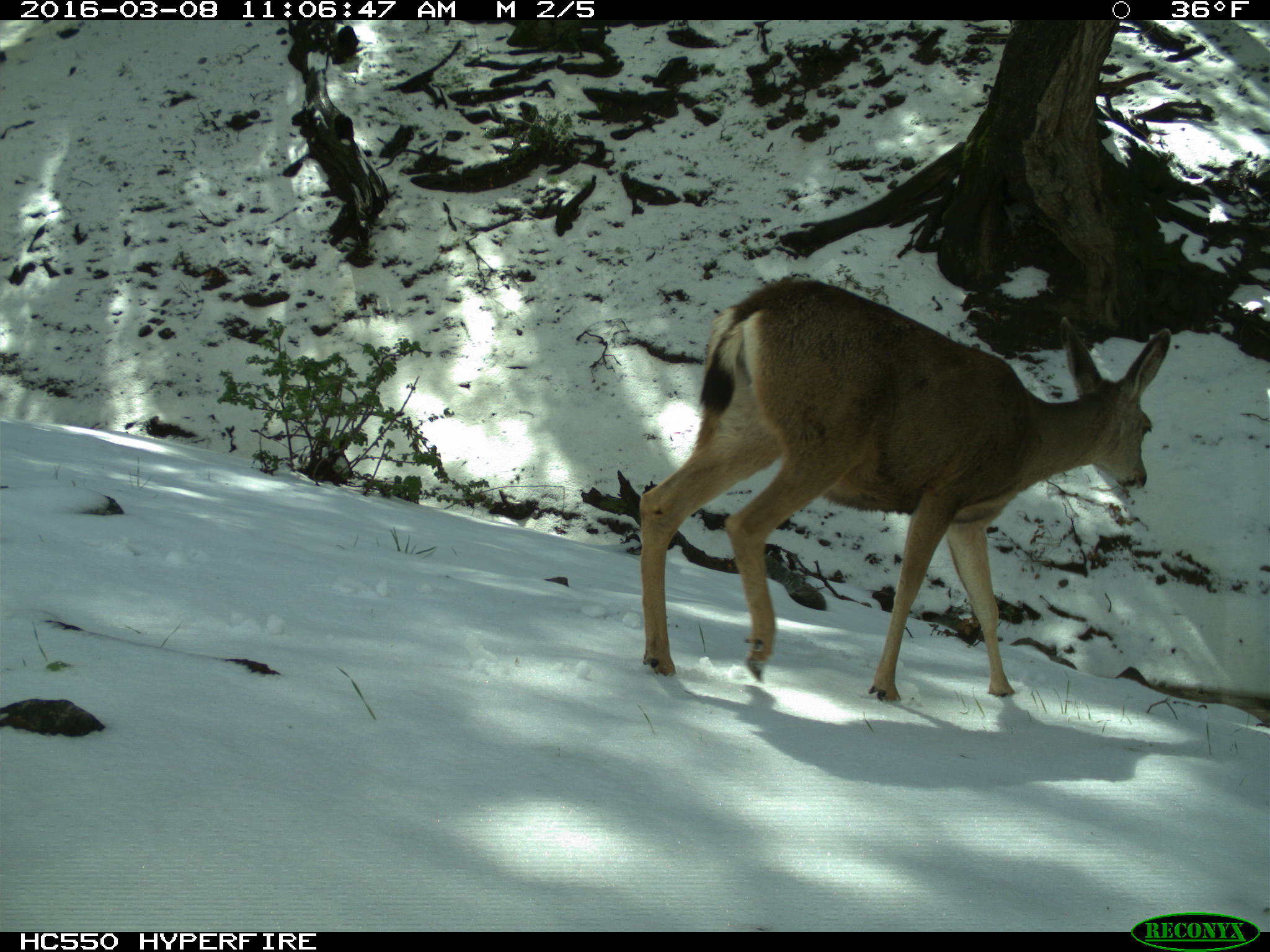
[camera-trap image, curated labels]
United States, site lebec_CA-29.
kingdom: Animalia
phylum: Chordata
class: Mammalia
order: Artiodactyla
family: Cervidae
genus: Odocoileus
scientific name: Odocoileus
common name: deer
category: unidentified deer